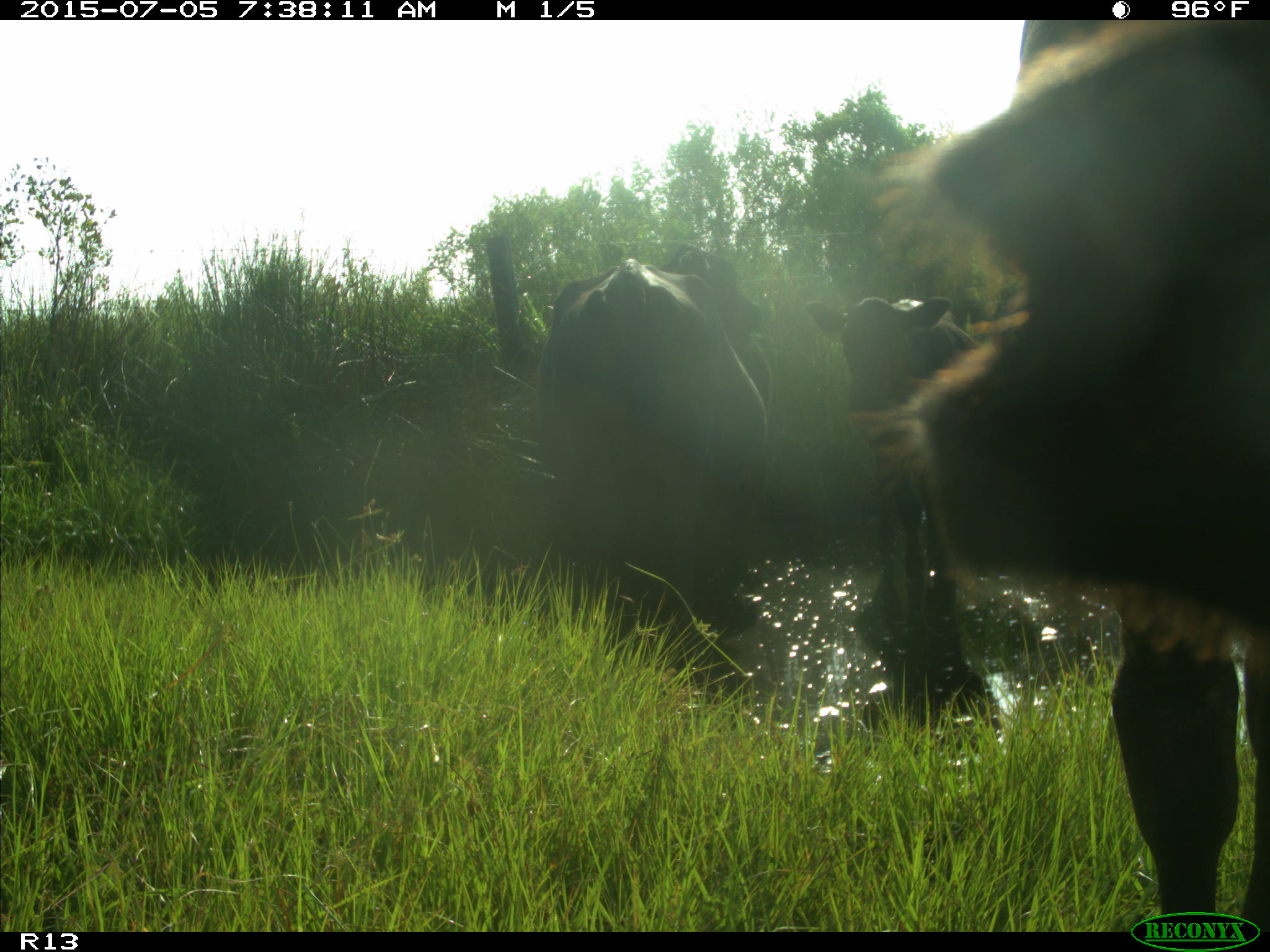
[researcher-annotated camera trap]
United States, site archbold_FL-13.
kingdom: Animalia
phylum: Chordata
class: Mammalia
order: Artiodactyla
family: Bovidae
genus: Bos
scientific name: Bos taurus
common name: domestic cow